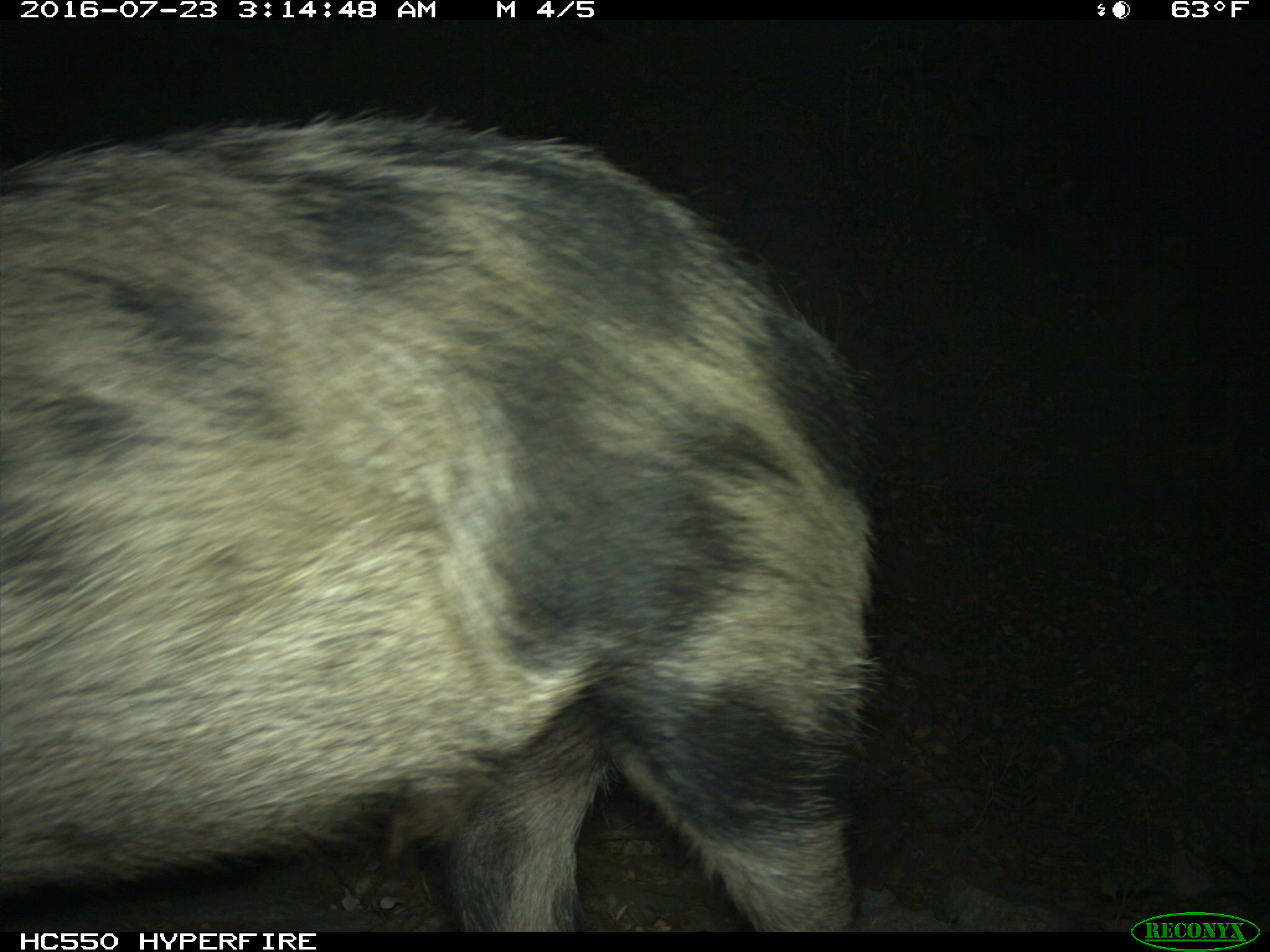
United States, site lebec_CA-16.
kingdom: Animalia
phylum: Chordata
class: Mammalia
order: Artiodactyla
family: Suidae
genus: Sus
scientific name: Sus scrofa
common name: wild boar